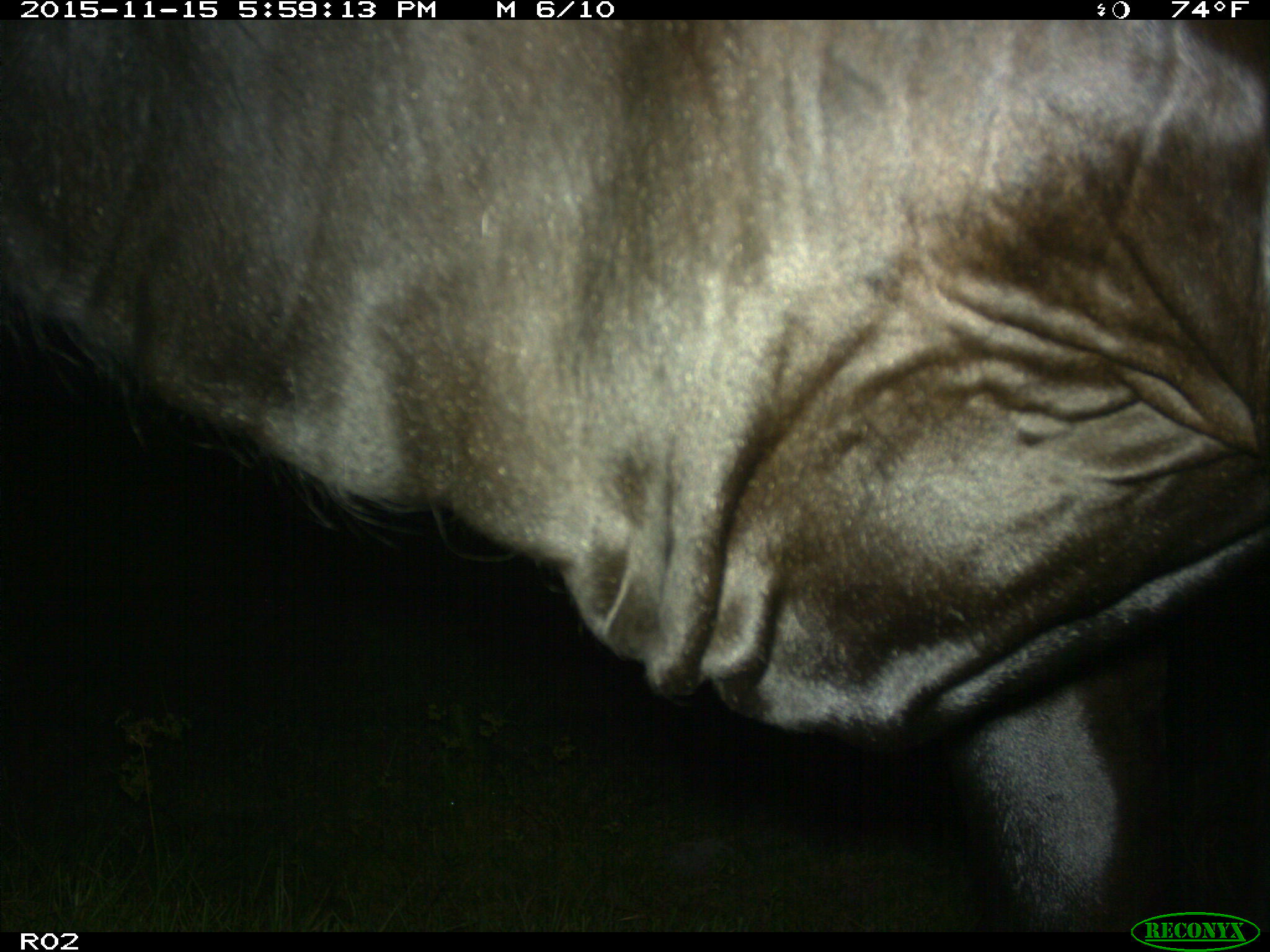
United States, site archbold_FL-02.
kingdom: Animalia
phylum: Chordata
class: Mammalia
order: Artiodactyla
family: Bovidae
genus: Bos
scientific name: Bos taurus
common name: domestic cow